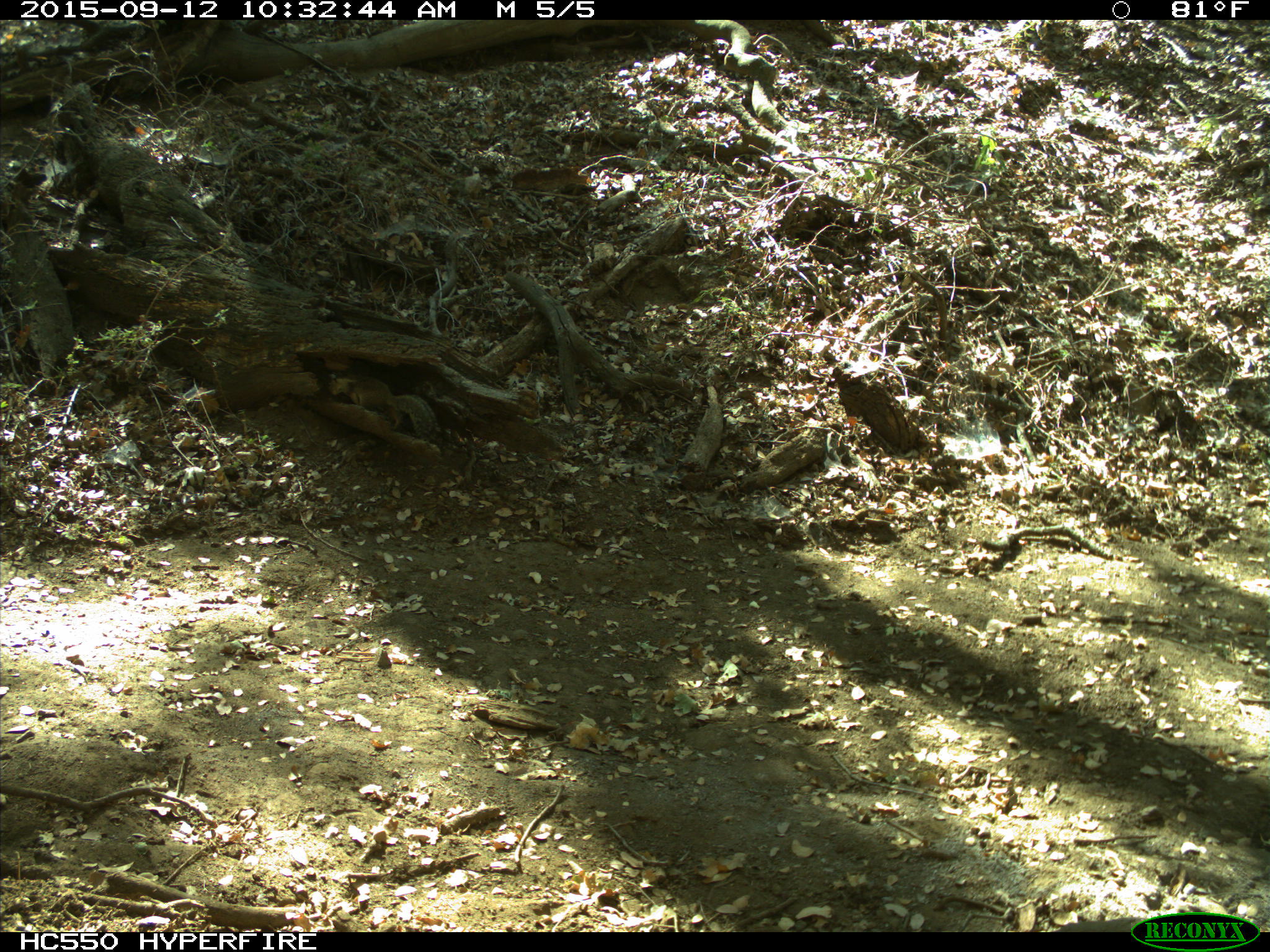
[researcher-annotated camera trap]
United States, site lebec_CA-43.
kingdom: Animalia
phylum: Chordata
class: Mammalia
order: Rodentia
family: Sciuridae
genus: Otospermophilus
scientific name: Otospermophilus beecheyi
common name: california ground squirrel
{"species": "Otospermophilus beecheyi (california ground squirrel)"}